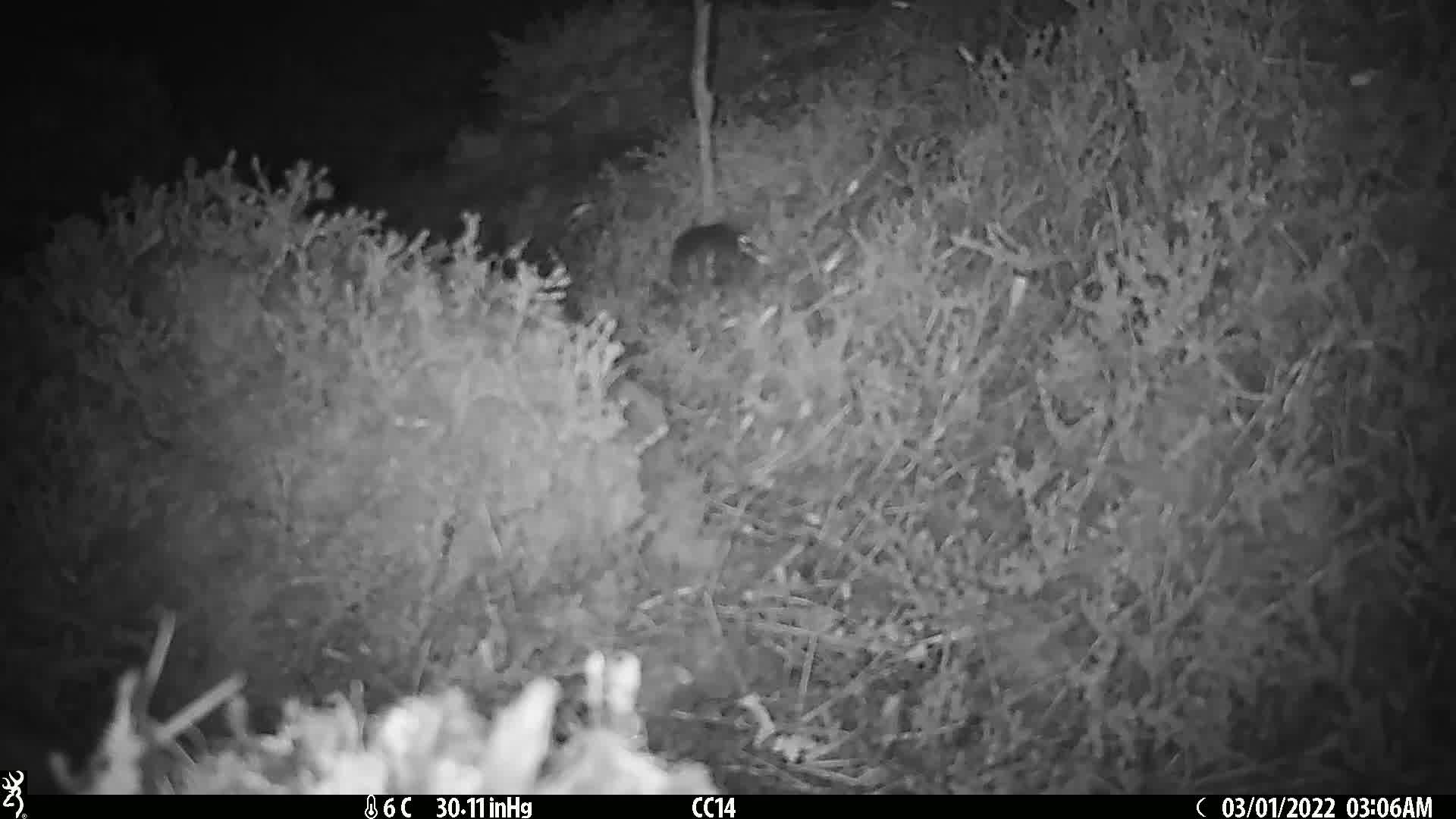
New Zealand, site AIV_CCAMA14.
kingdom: Animalia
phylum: Chordata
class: Mammalia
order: Rodentia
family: Muridae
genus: Mus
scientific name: Mus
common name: mouse